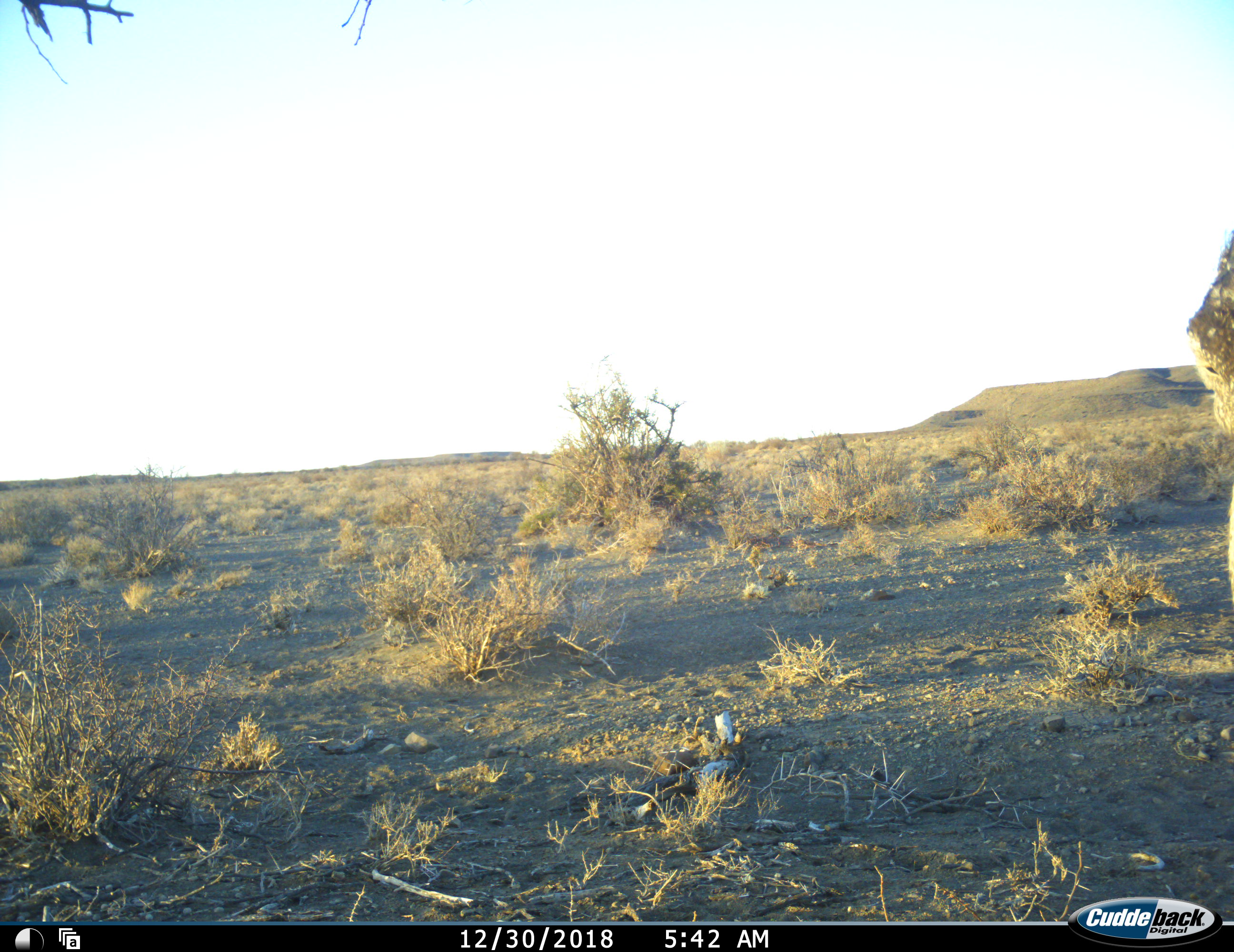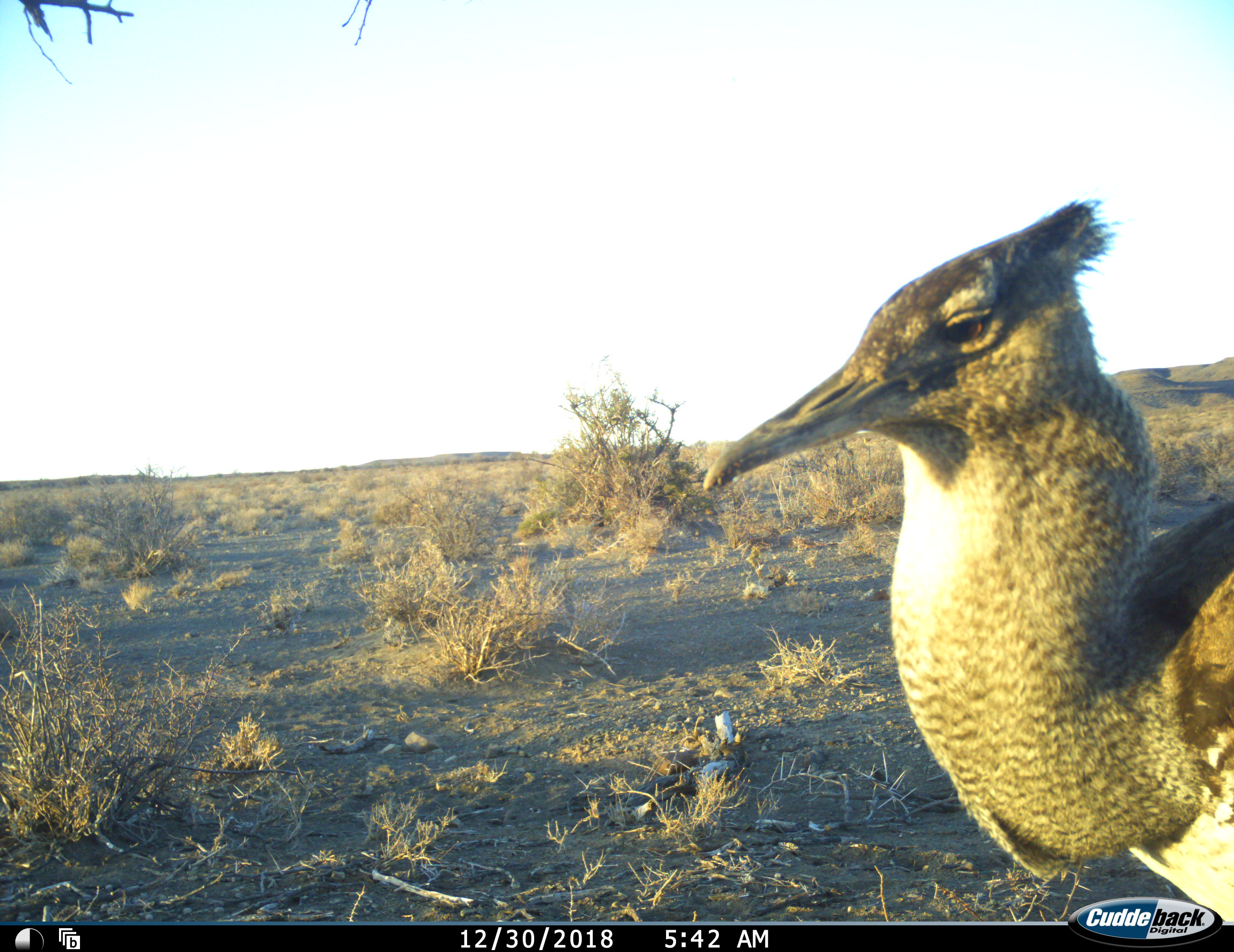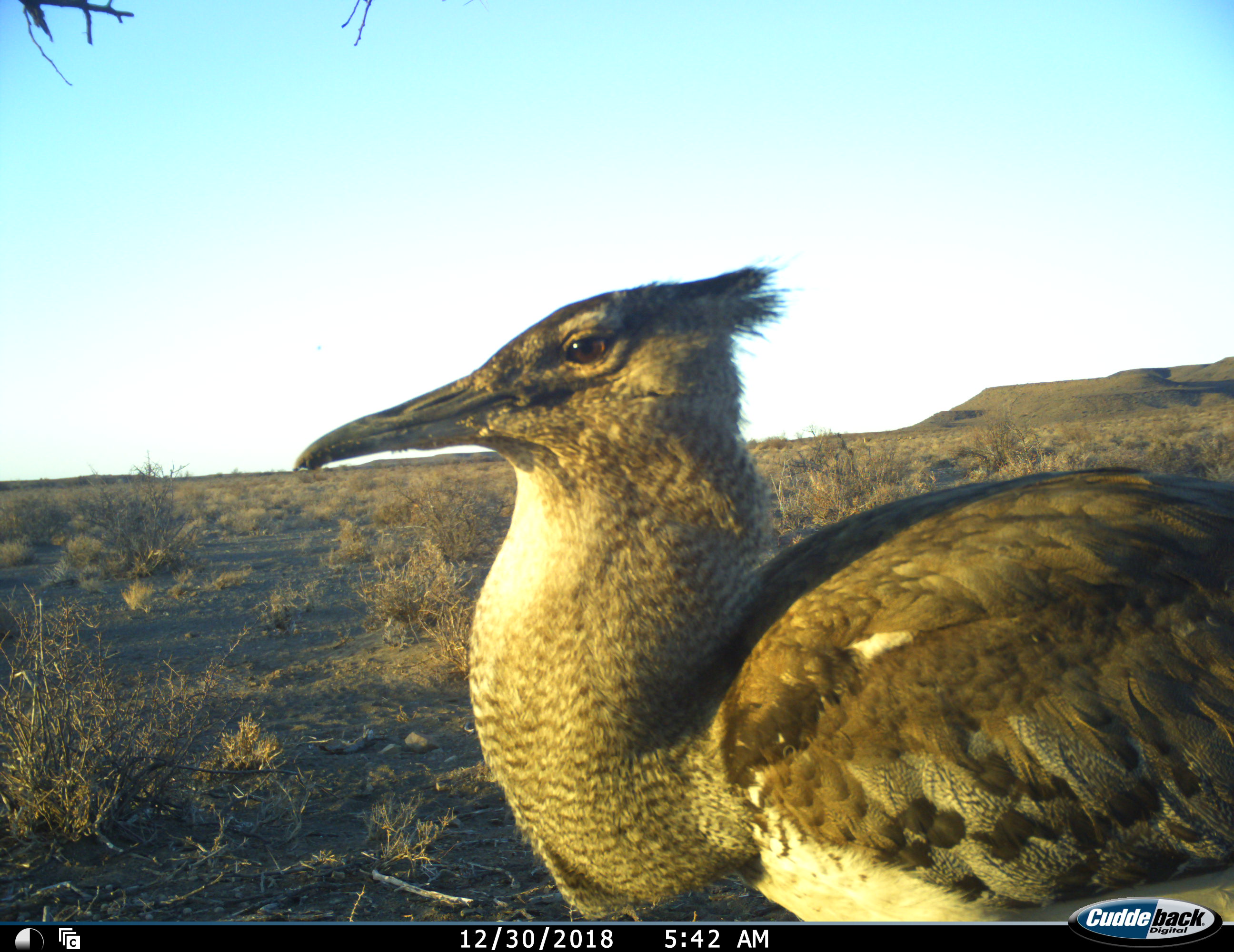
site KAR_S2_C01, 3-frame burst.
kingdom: Animalia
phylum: Chordata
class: Aves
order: Otidiformes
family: Otididae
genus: Ardeotis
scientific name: Ardeotis kori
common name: kori bustard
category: bustardkori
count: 1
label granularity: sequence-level